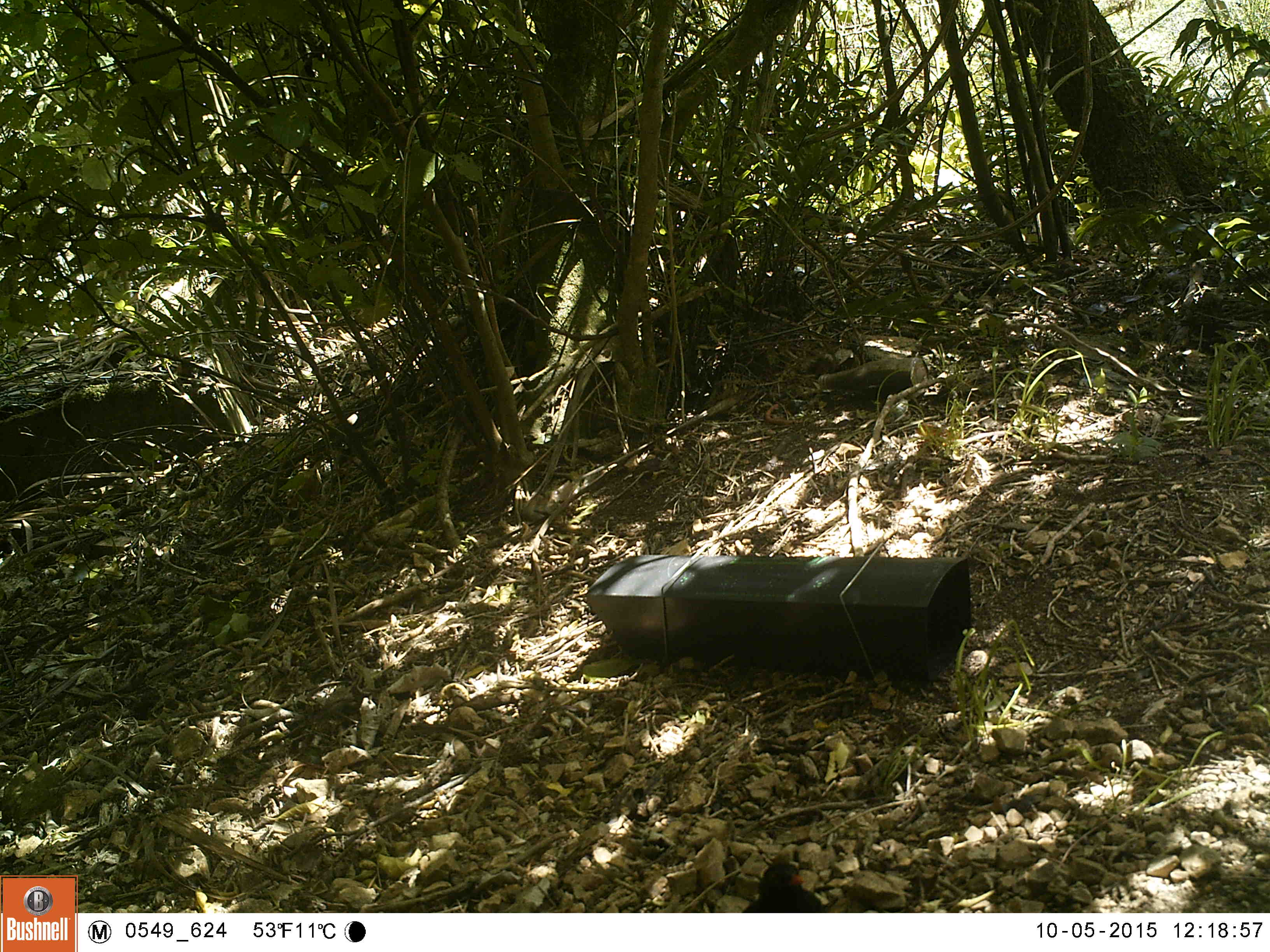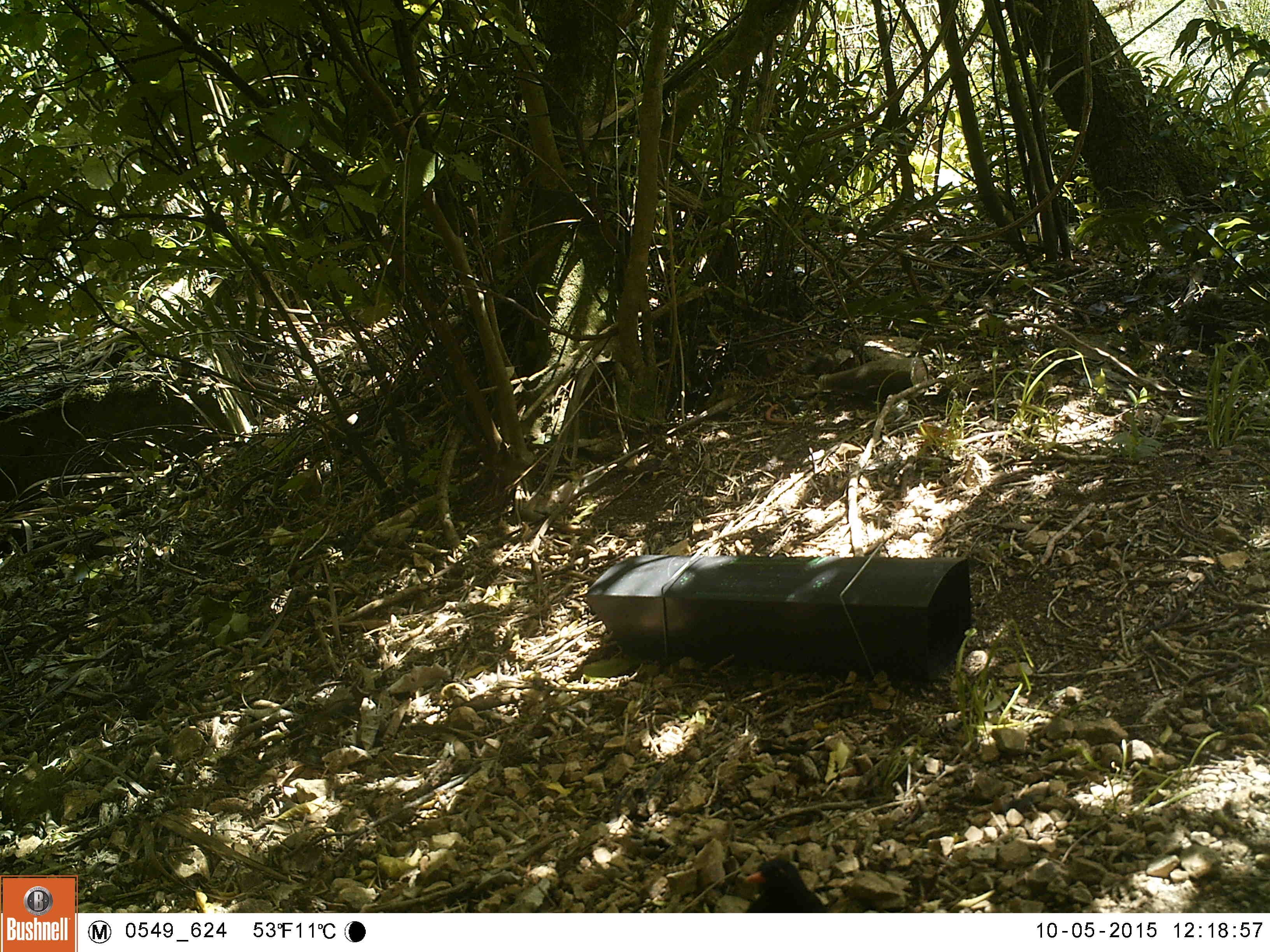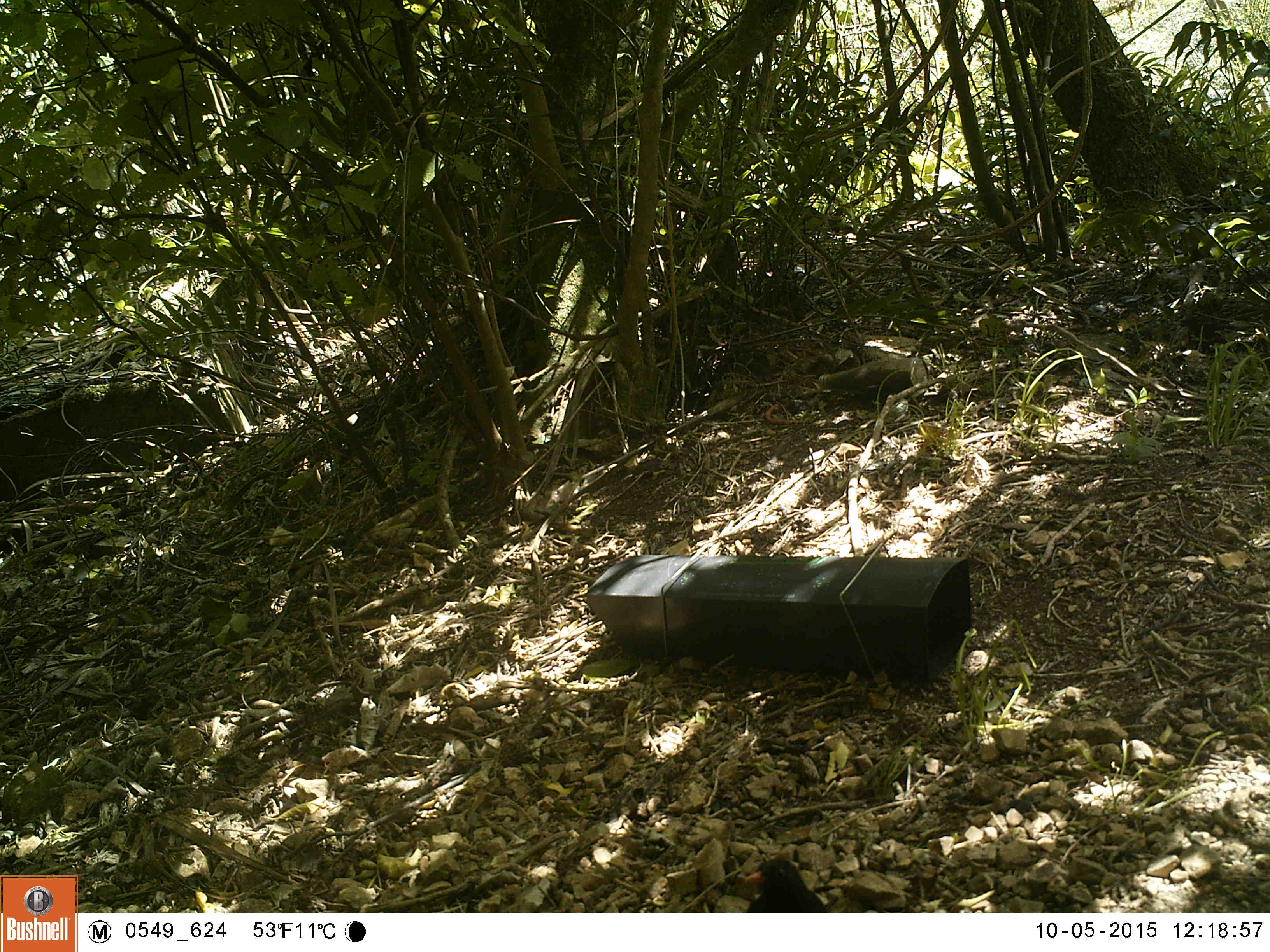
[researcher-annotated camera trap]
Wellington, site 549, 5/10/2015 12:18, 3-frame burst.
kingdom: Animalia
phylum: Chordata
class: Aves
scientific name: Aves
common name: bird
Bird (Aves).